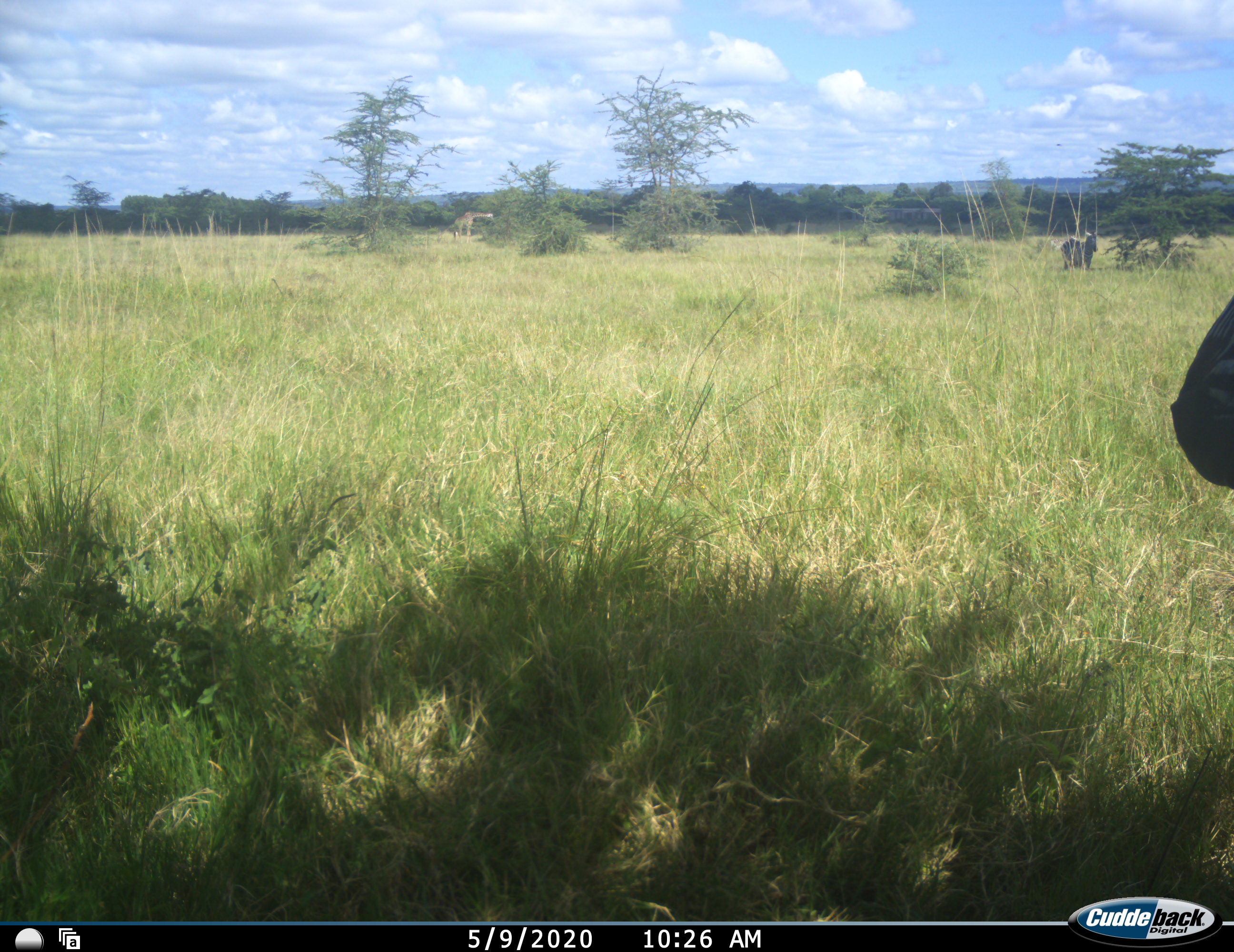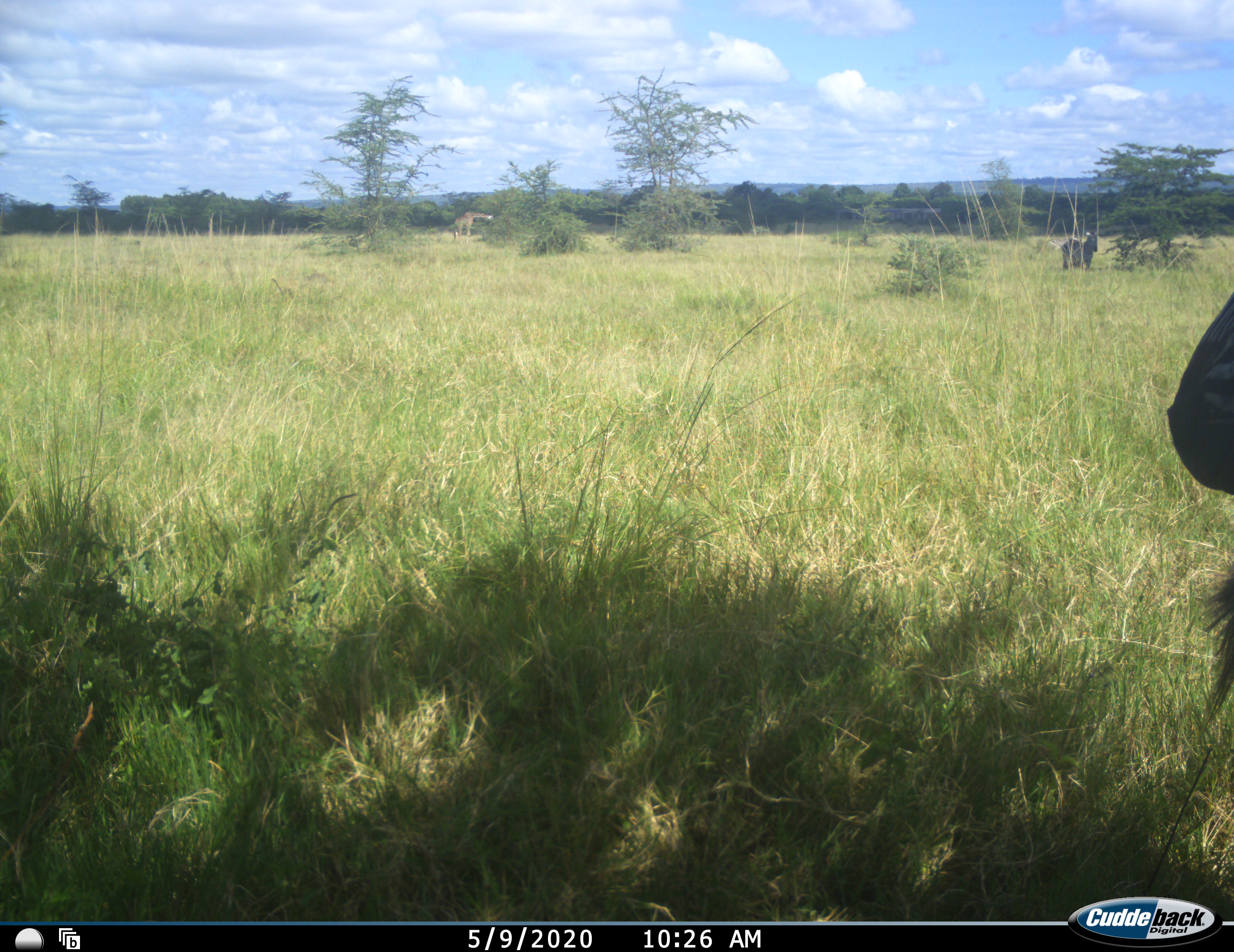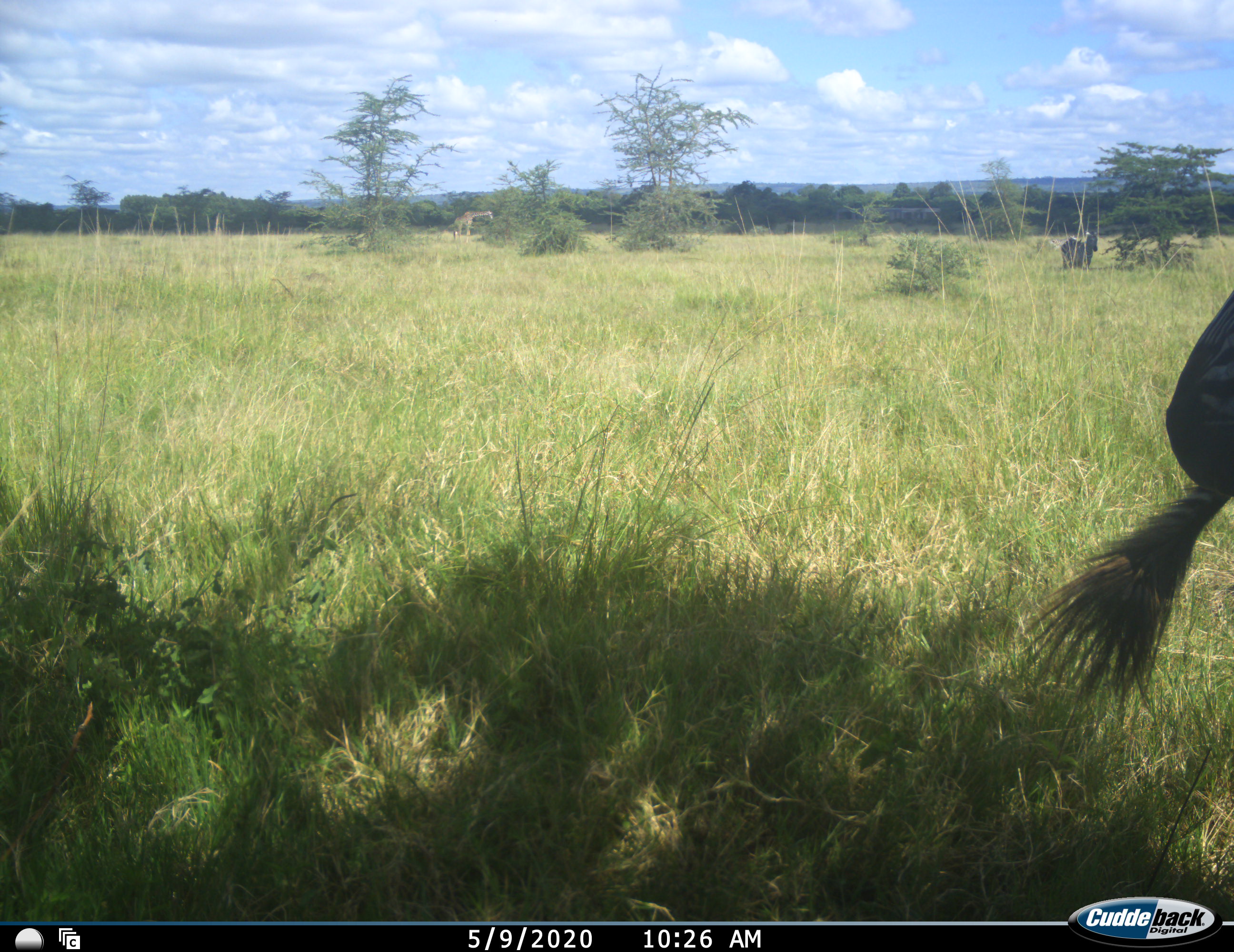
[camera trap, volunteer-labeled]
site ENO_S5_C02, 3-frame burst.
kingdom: Animalia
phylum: Chordata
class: Mammalia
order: Perissodactyla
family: Equidae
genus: Equus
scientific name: Equus quagga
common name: plains zebra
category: zebraplains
Zebraplains (plains zebra) (Equus quagga), count 2. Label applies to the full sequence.